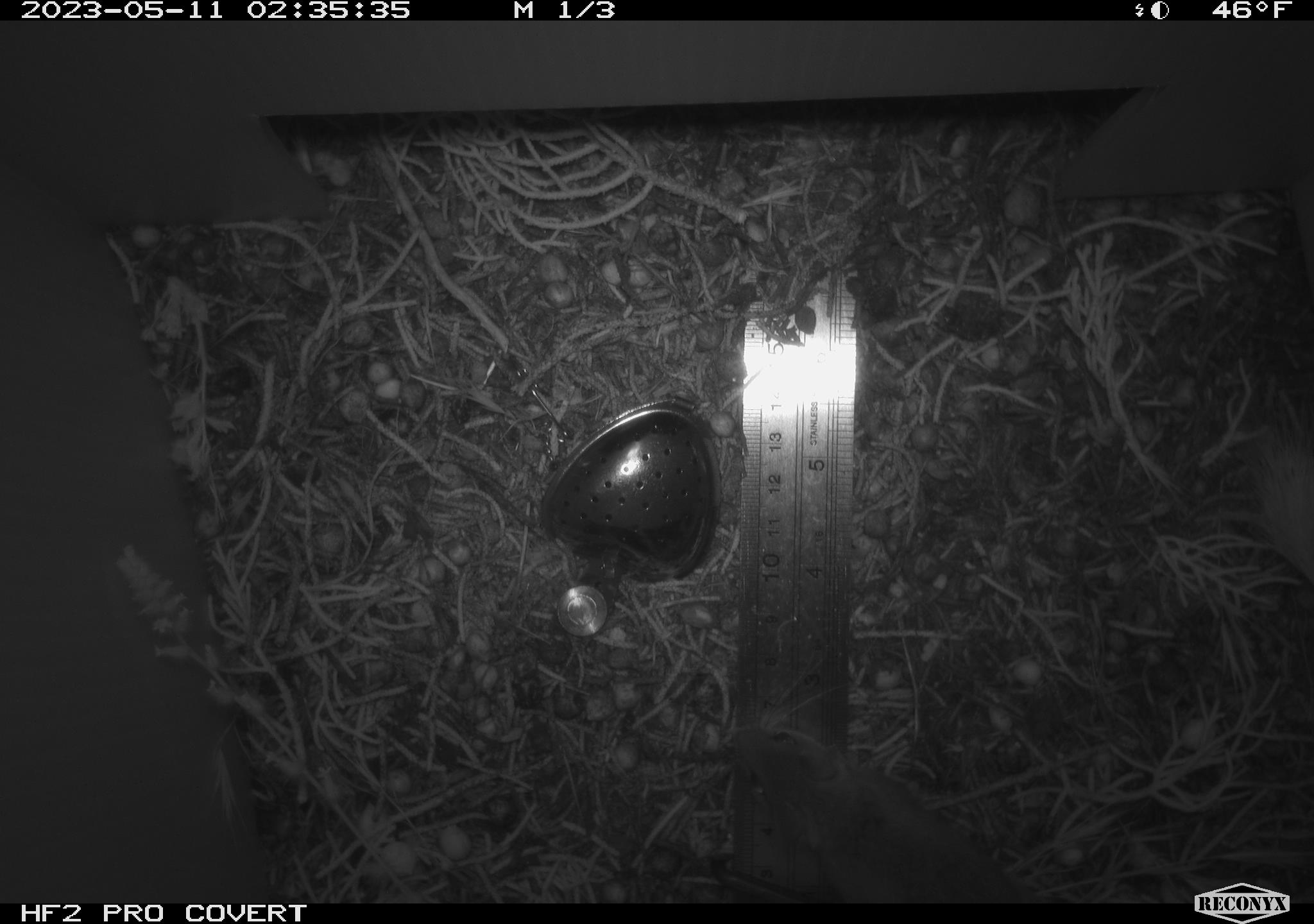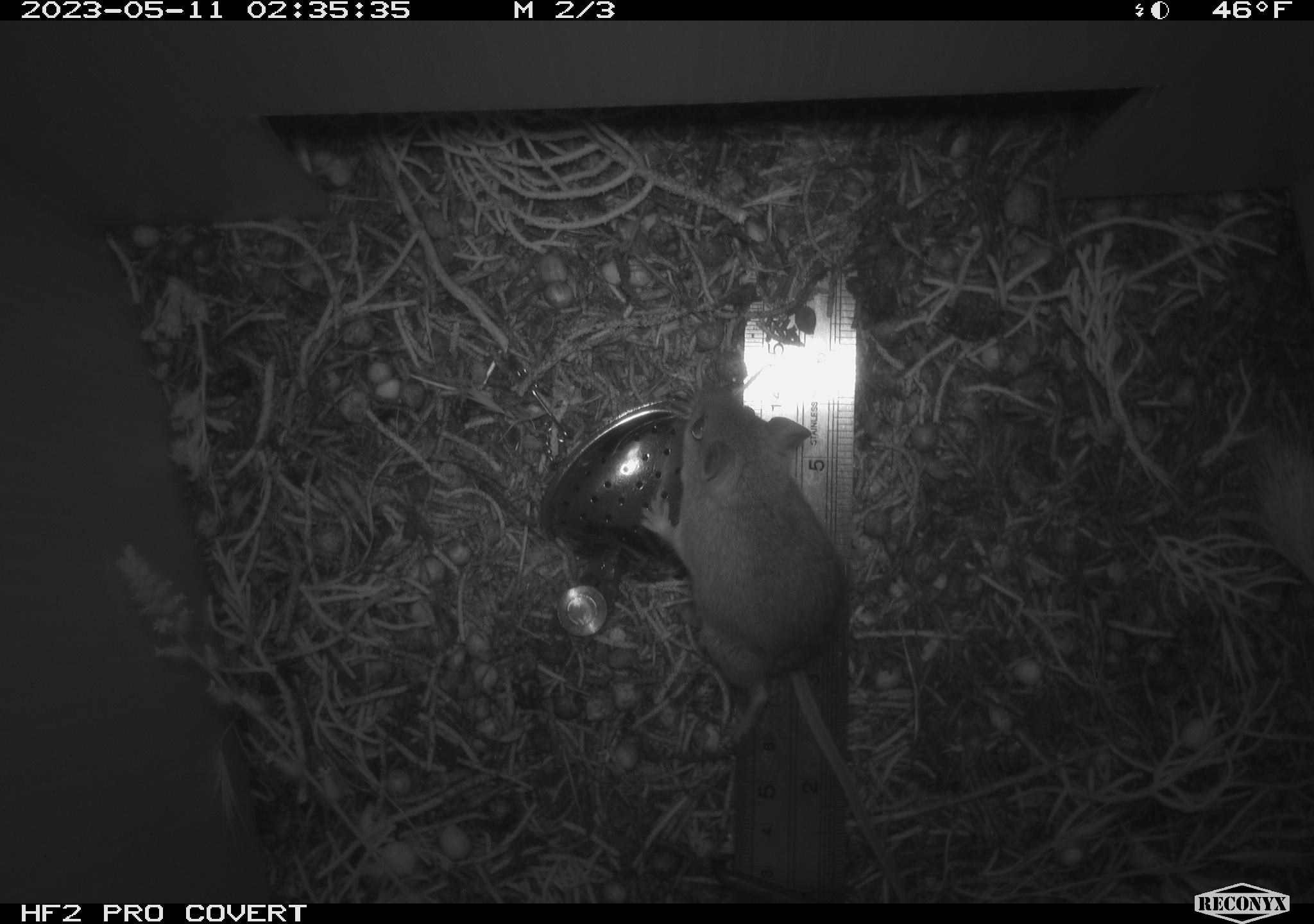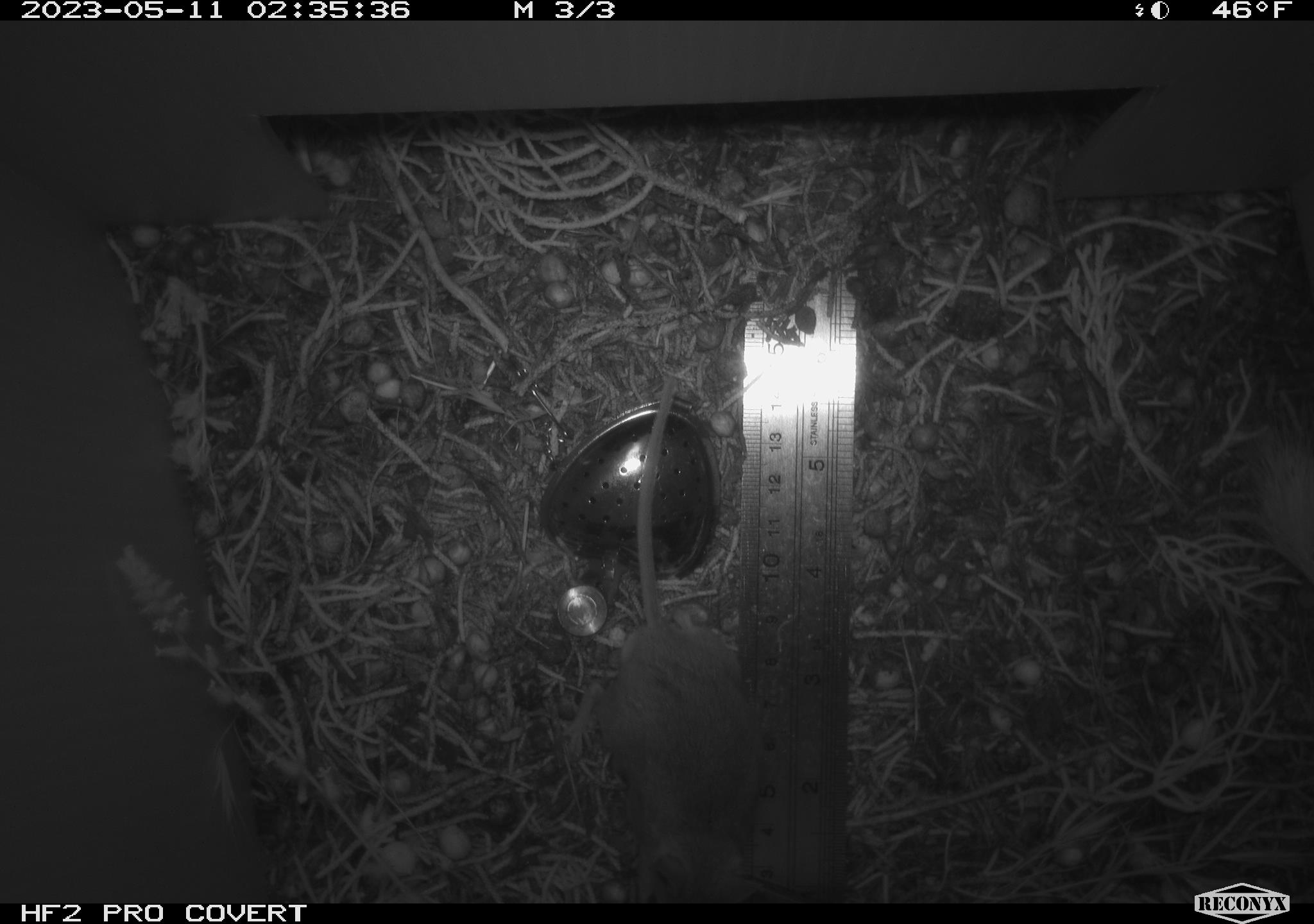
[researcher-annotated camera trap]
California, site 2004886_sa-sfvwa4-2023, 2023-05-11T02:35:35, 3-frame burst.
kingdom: Animalia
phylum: Chordata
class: Mammalia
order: Rodentia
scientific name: Rodentia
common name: mouse species